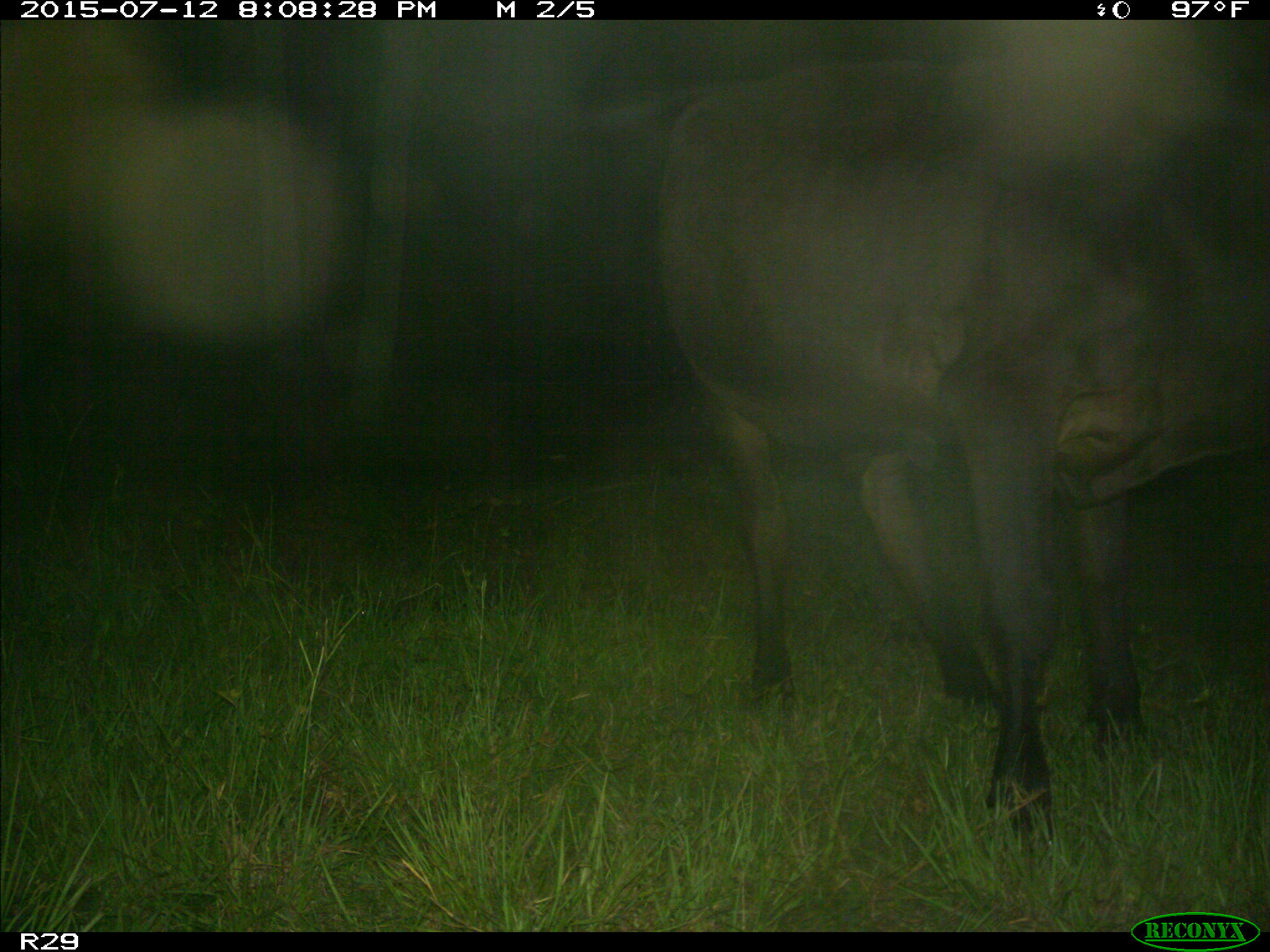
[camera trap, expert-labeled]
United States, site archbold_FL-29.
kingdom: Animalia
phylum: Chordata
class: Mammalia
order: Artiodactyla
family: Bovidae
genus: Bos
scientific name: Bos taurus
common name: domestic cow